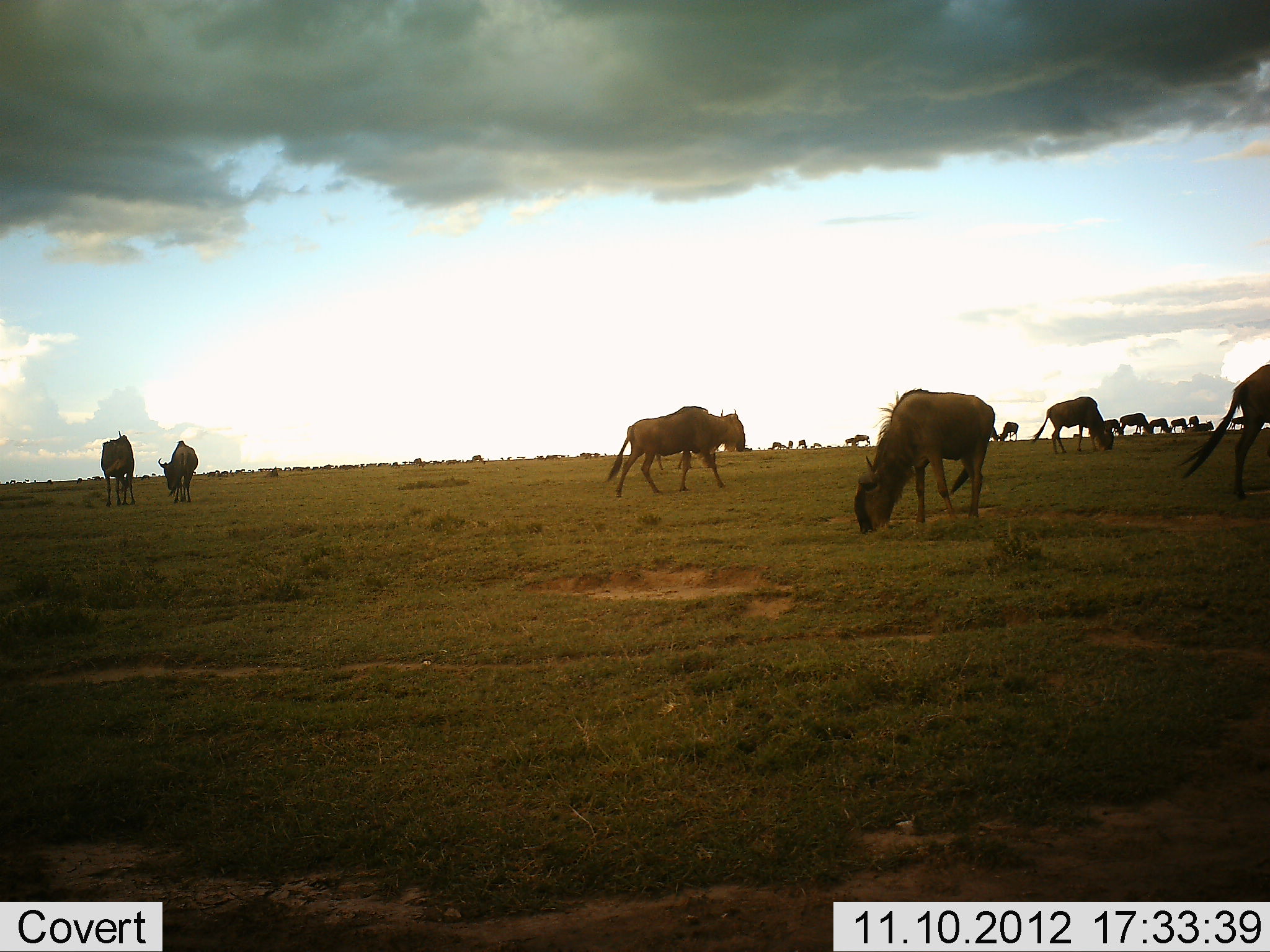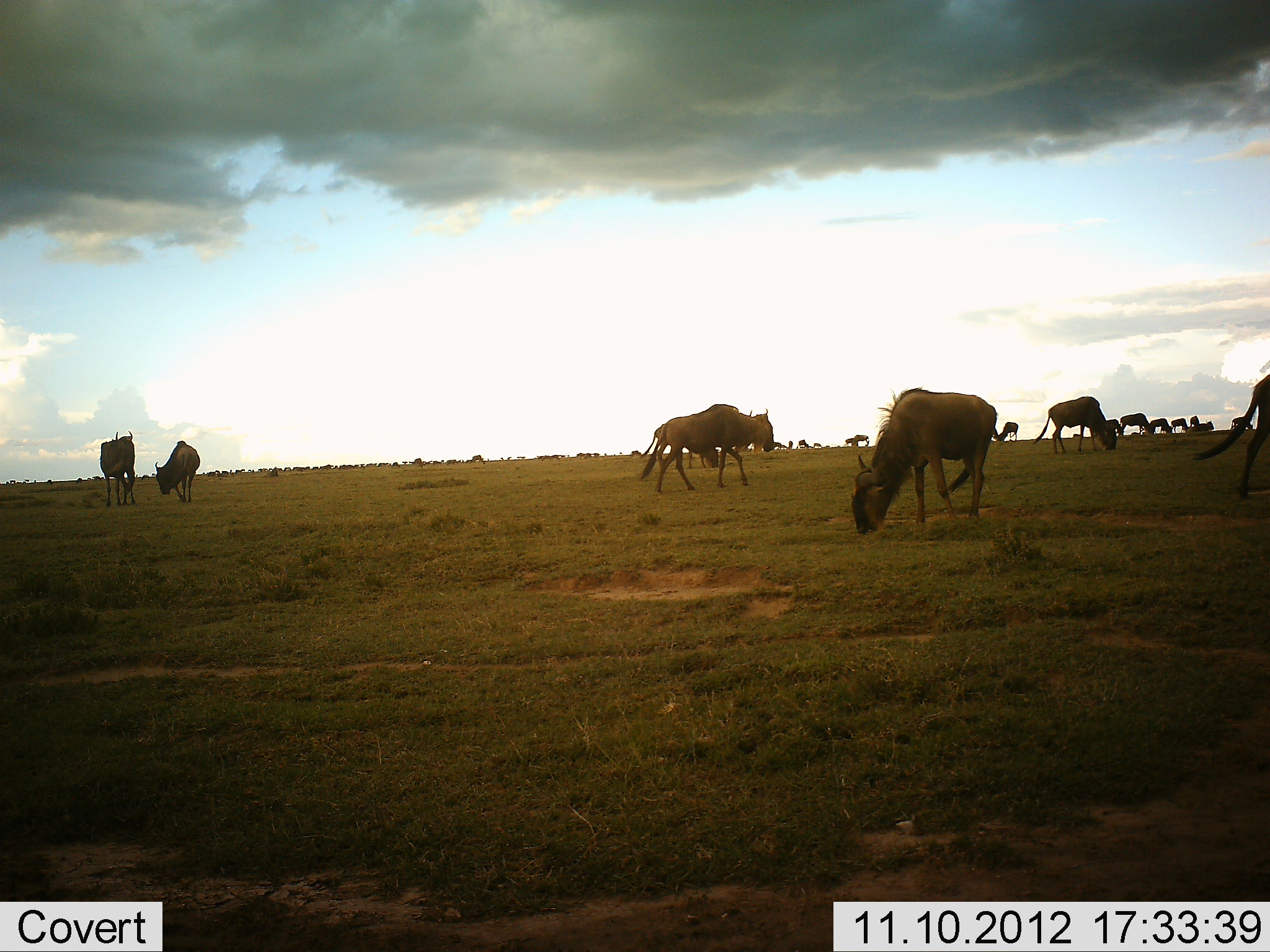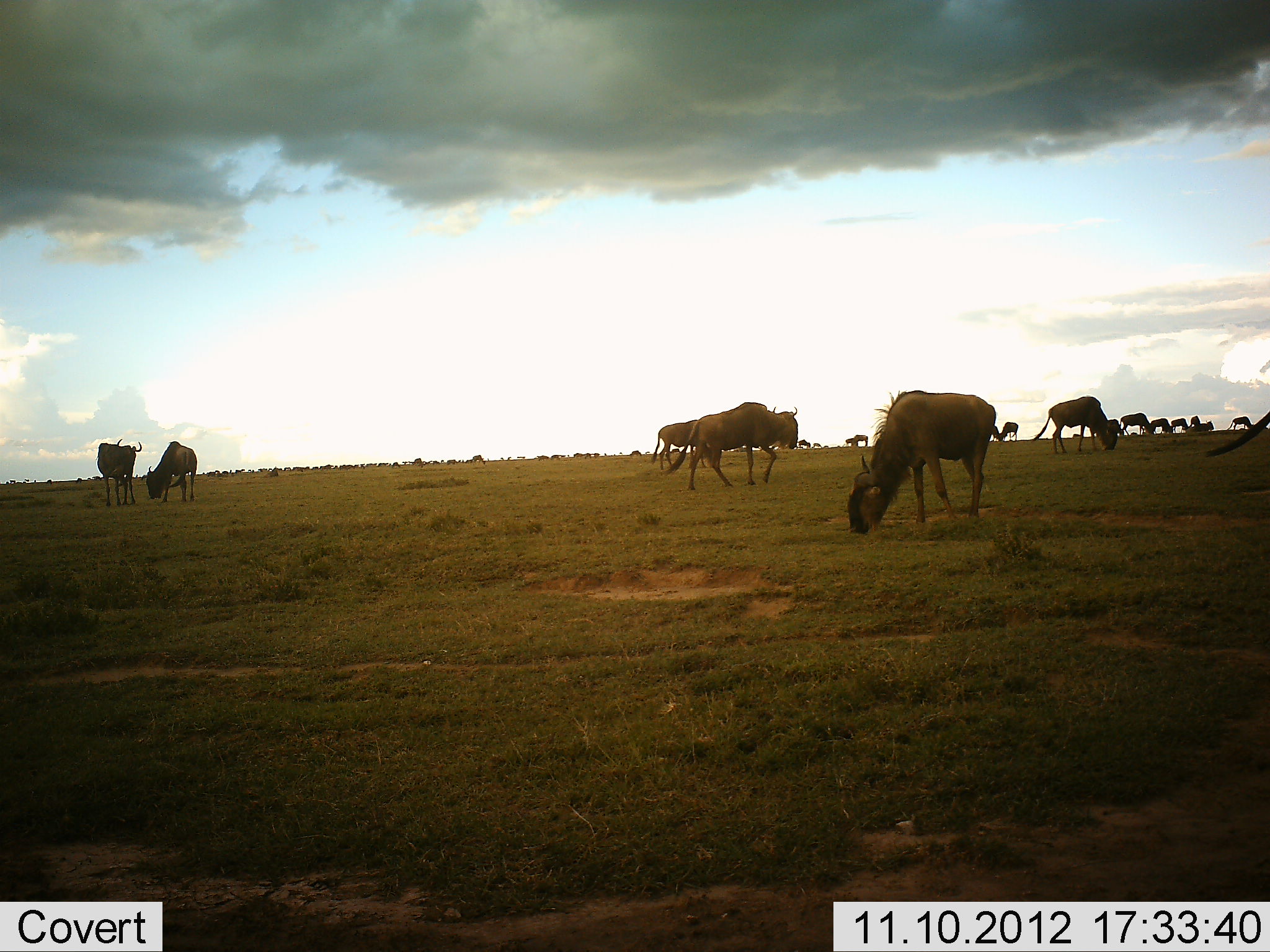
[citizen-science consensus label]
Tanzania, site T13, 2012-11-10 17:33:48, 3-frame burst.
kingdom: Animalia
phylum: Chordata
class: Mammalia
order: Artiodactyla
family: Bovidae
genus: Connochaetes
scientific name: Connochaetes taurinus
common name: blue wildebeest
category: wildebeest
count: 11-50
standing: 30%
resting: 0%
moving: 60%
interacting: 0%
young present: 0%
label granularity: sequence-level